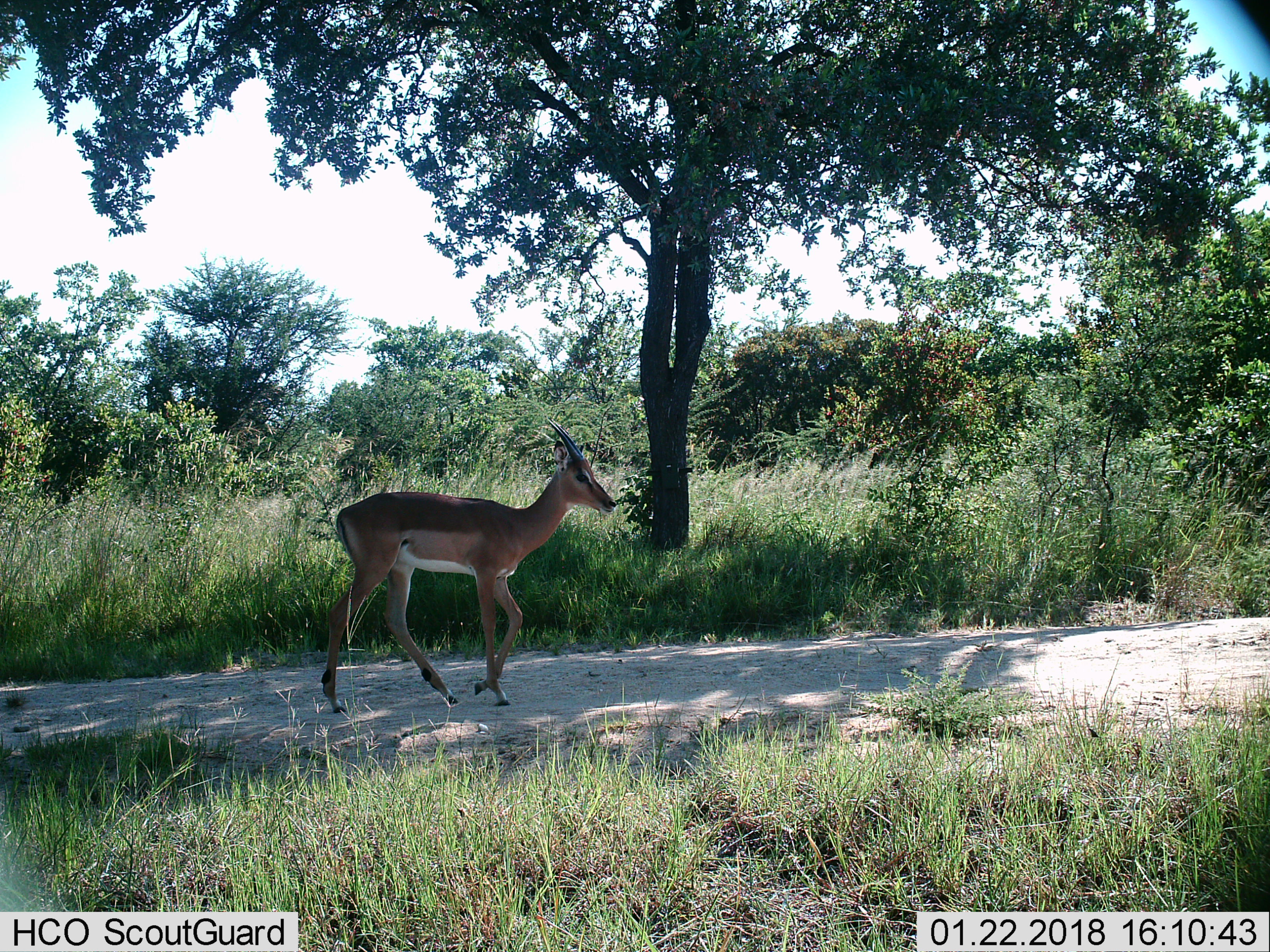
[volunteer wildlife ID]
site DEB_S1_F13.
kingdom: Animalia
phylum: Chordata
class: Mammalia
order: Artiodactyla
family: Bovidae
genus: Aepyceros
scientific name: Aepyceros melampus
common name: impala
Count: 1.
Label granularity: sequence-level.